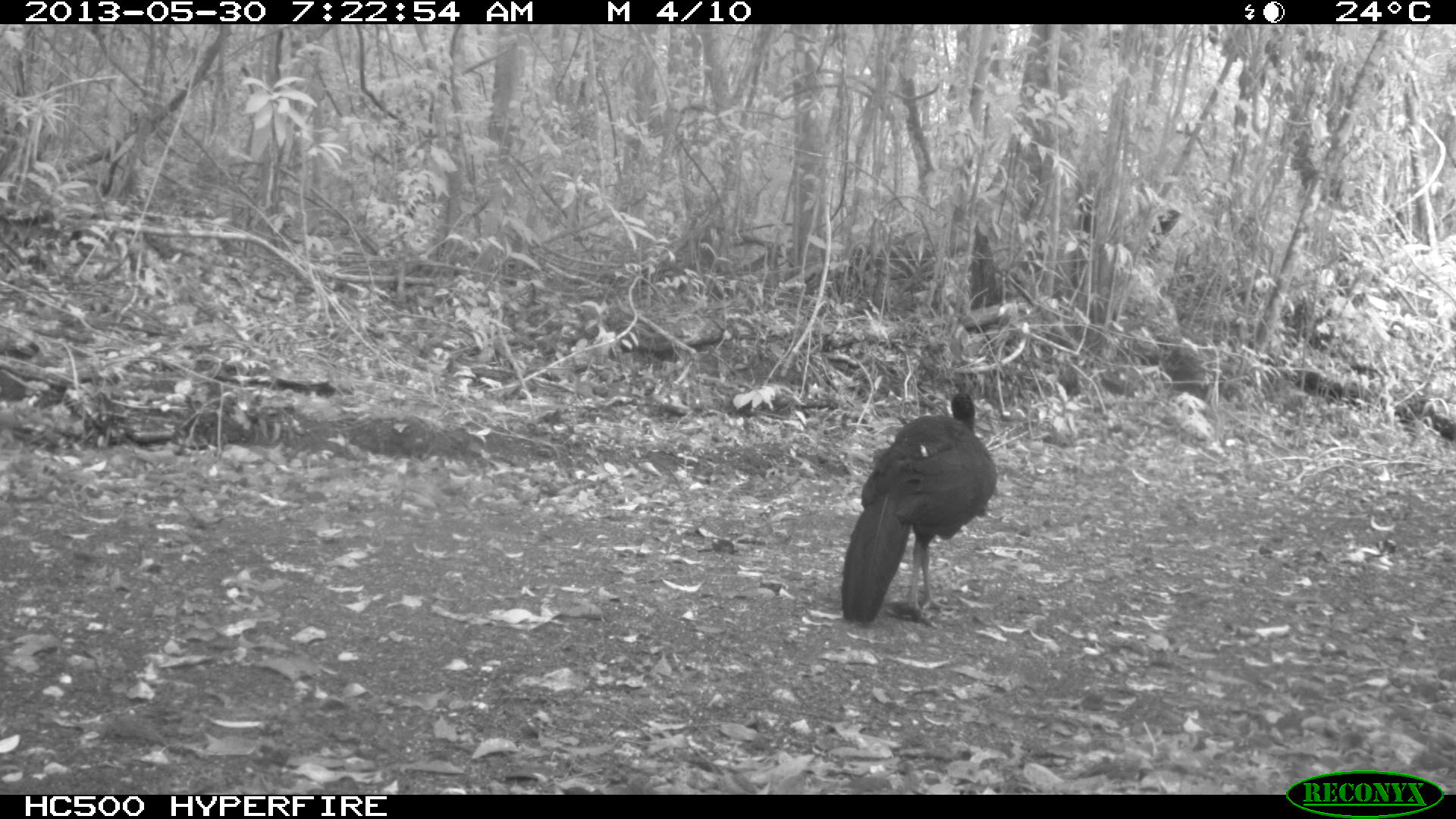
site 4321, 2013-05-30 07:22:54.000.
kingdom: Animalia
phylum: Chordata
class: Aves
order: Galliformes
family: Cracidae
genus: Crax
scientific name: Crax rubra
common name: great curassow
Crax rubra (great curassow), count 1, sex male.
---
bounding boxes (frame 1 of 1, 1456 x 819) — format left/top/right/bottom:
crax rubra: 839/392/996/623